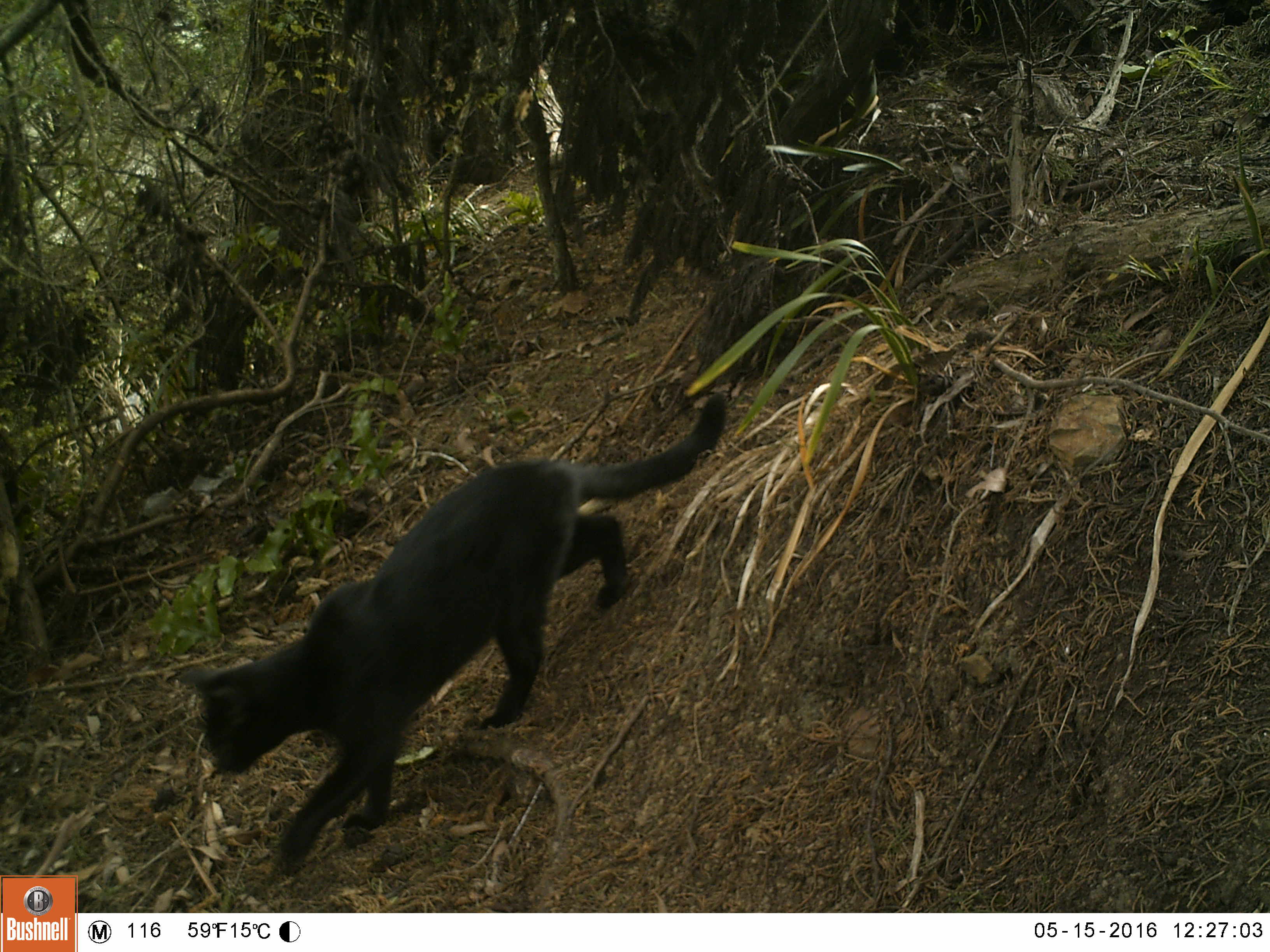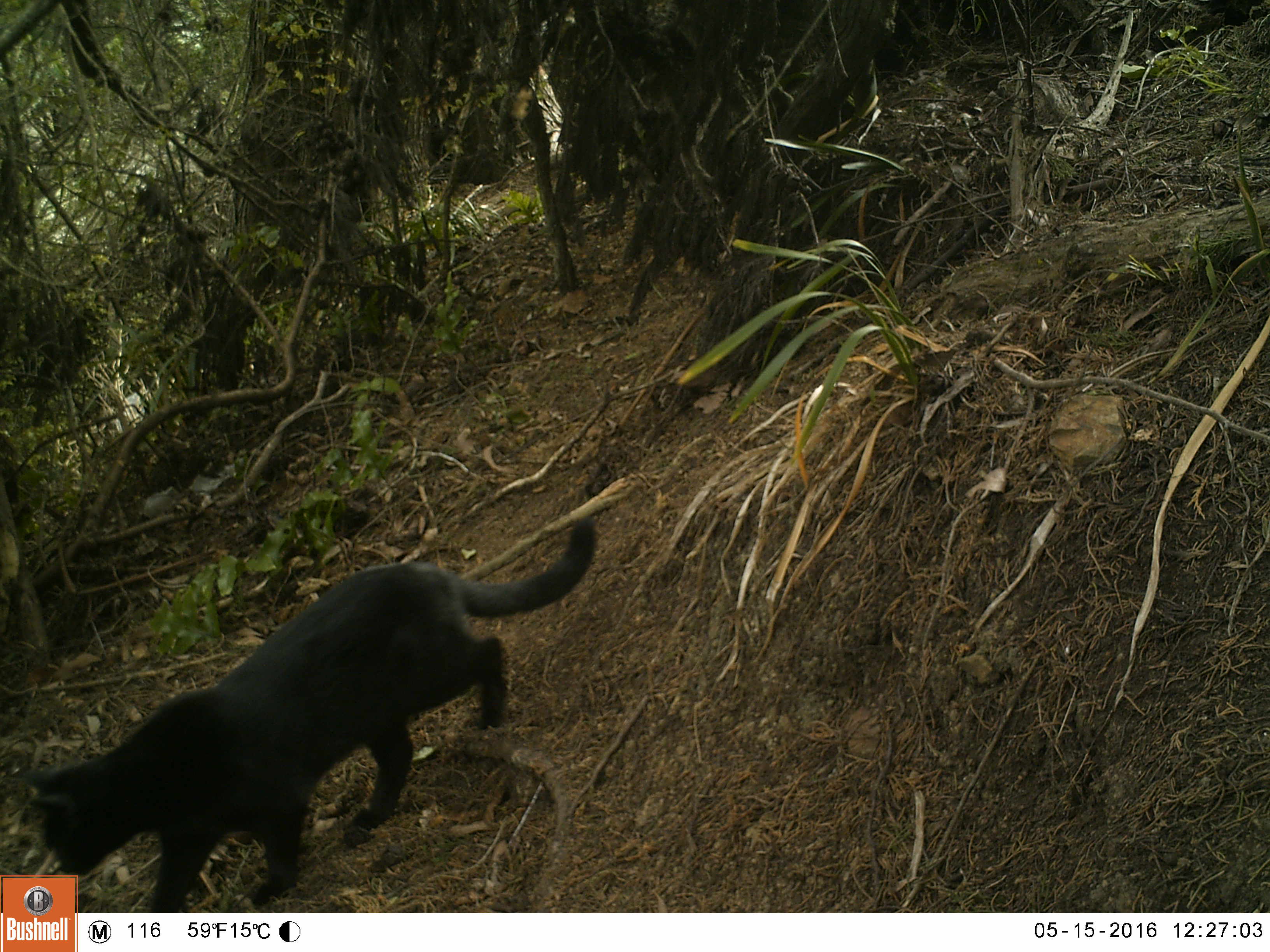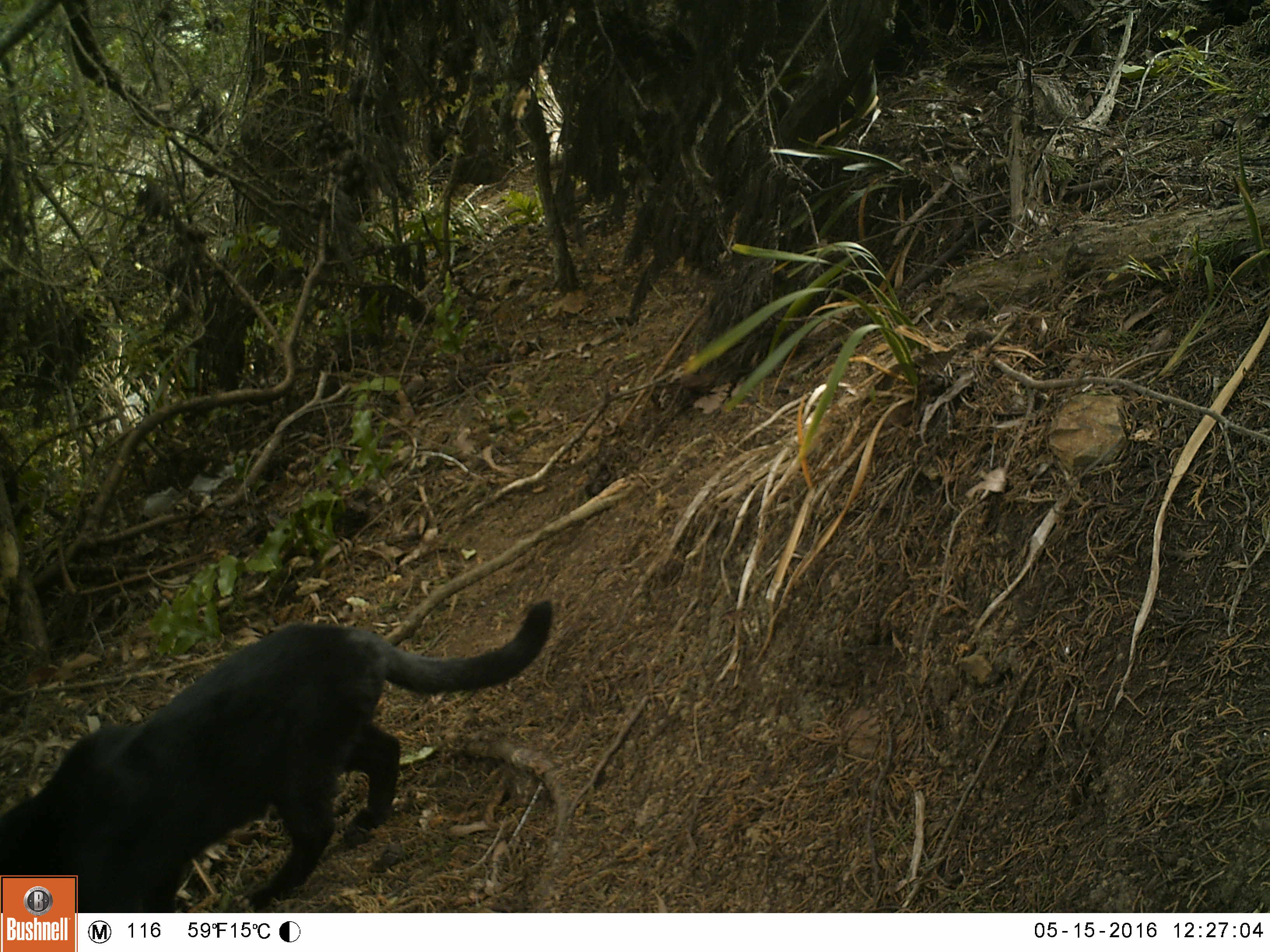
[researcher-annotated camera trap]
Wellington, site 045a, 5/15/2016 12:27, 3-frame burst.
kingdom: Animalia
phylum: Chordata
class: Mammalia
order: Carnivora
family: Felidae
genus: Felis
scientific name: Felis catus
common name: cat